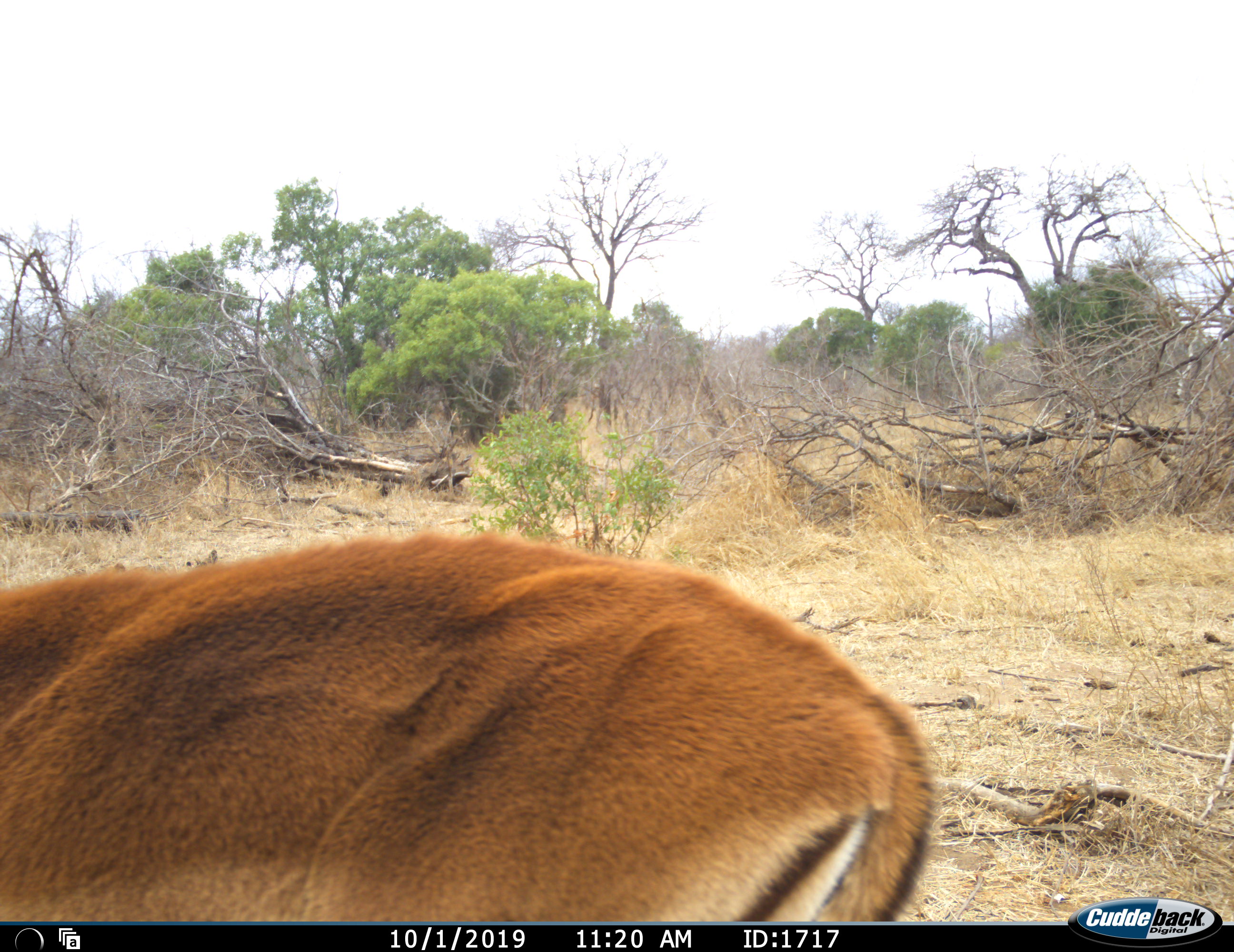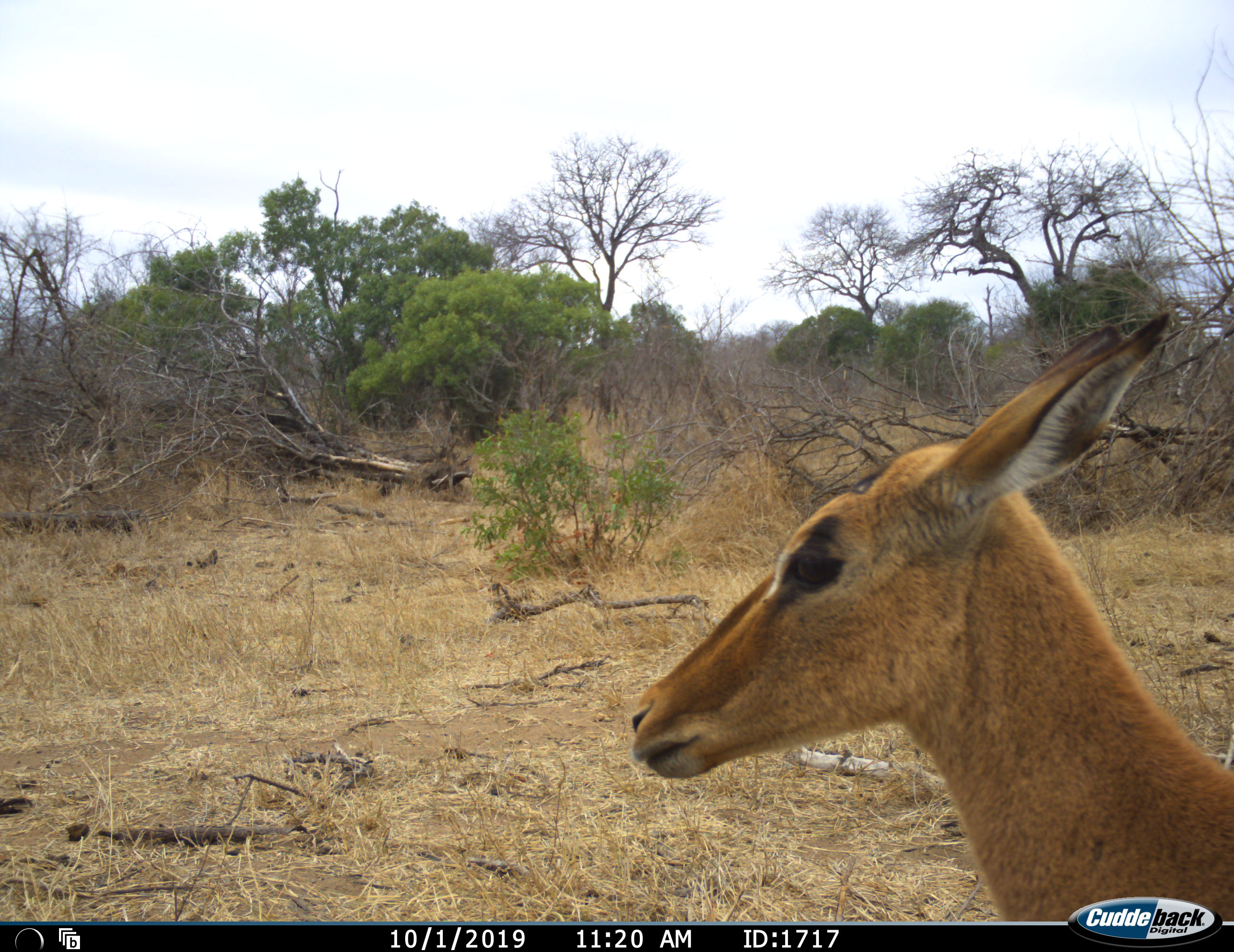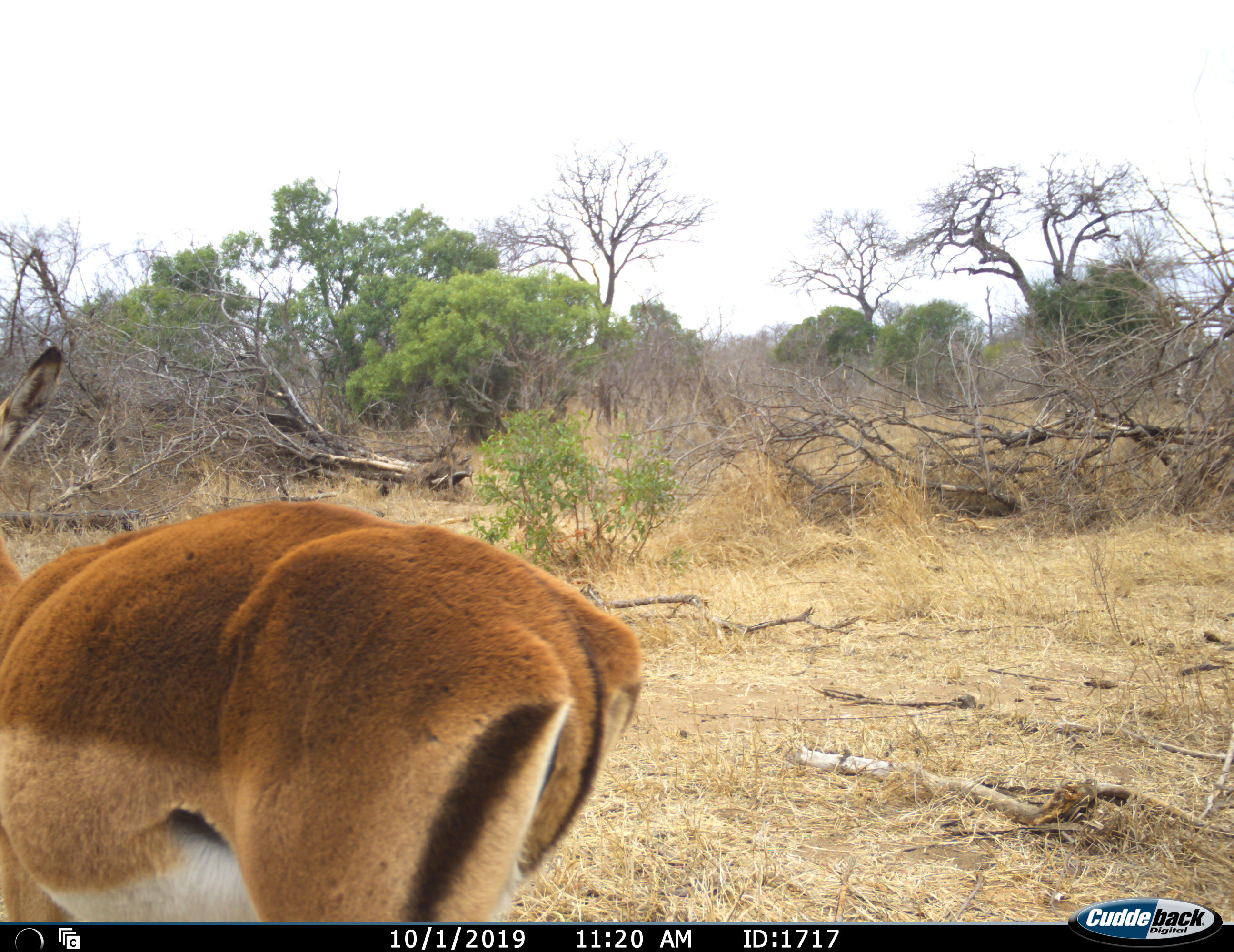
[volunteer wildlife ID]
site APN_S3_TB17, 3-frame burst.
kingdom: Animalia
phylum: Chordata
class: Mammalia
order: Artiodactyla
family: Bovidae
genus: Aepyceros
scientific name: Aepyceros melampus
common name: impala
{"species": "impala (Aepyceros melampus)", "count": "1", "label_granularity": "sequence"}